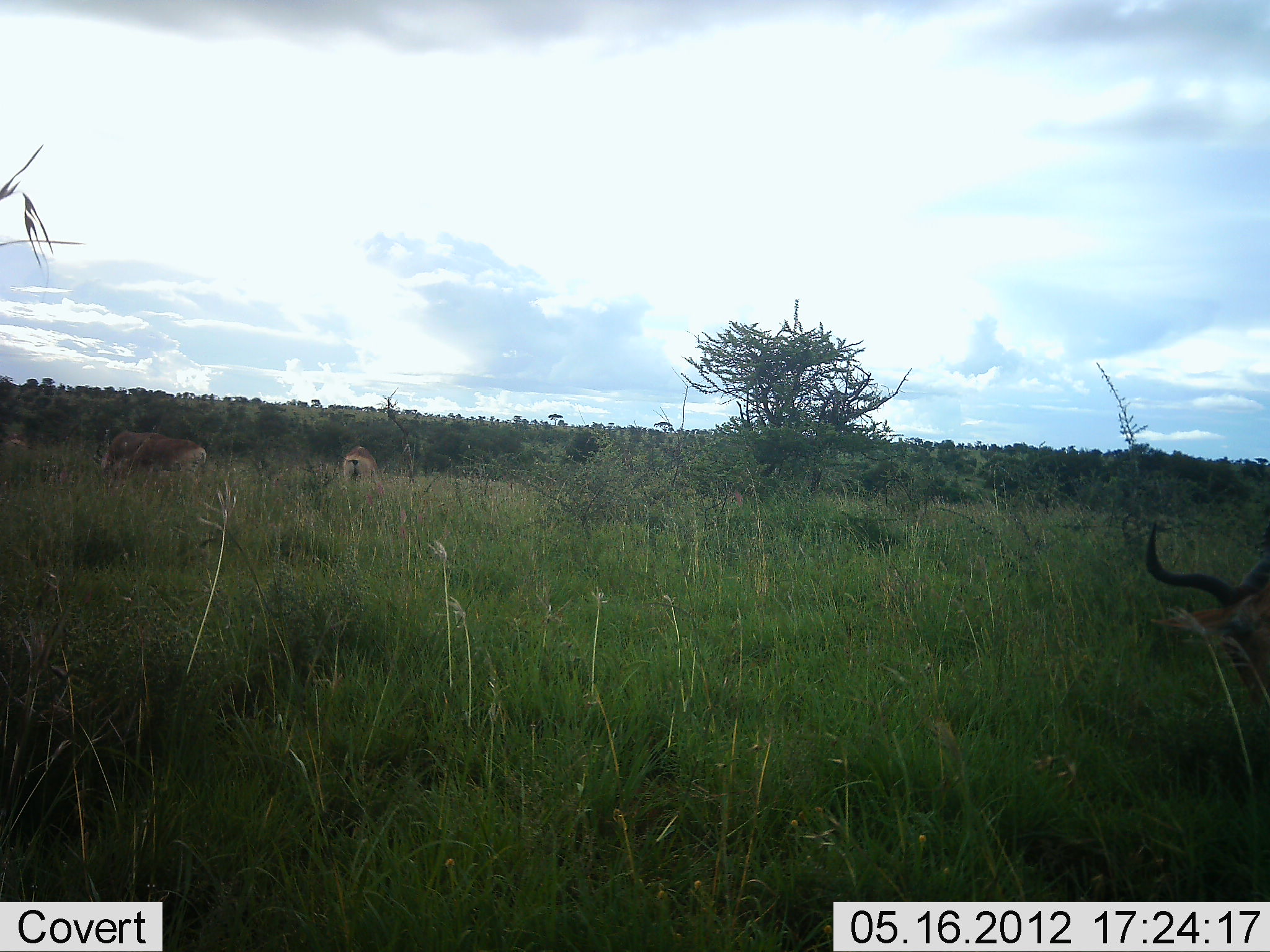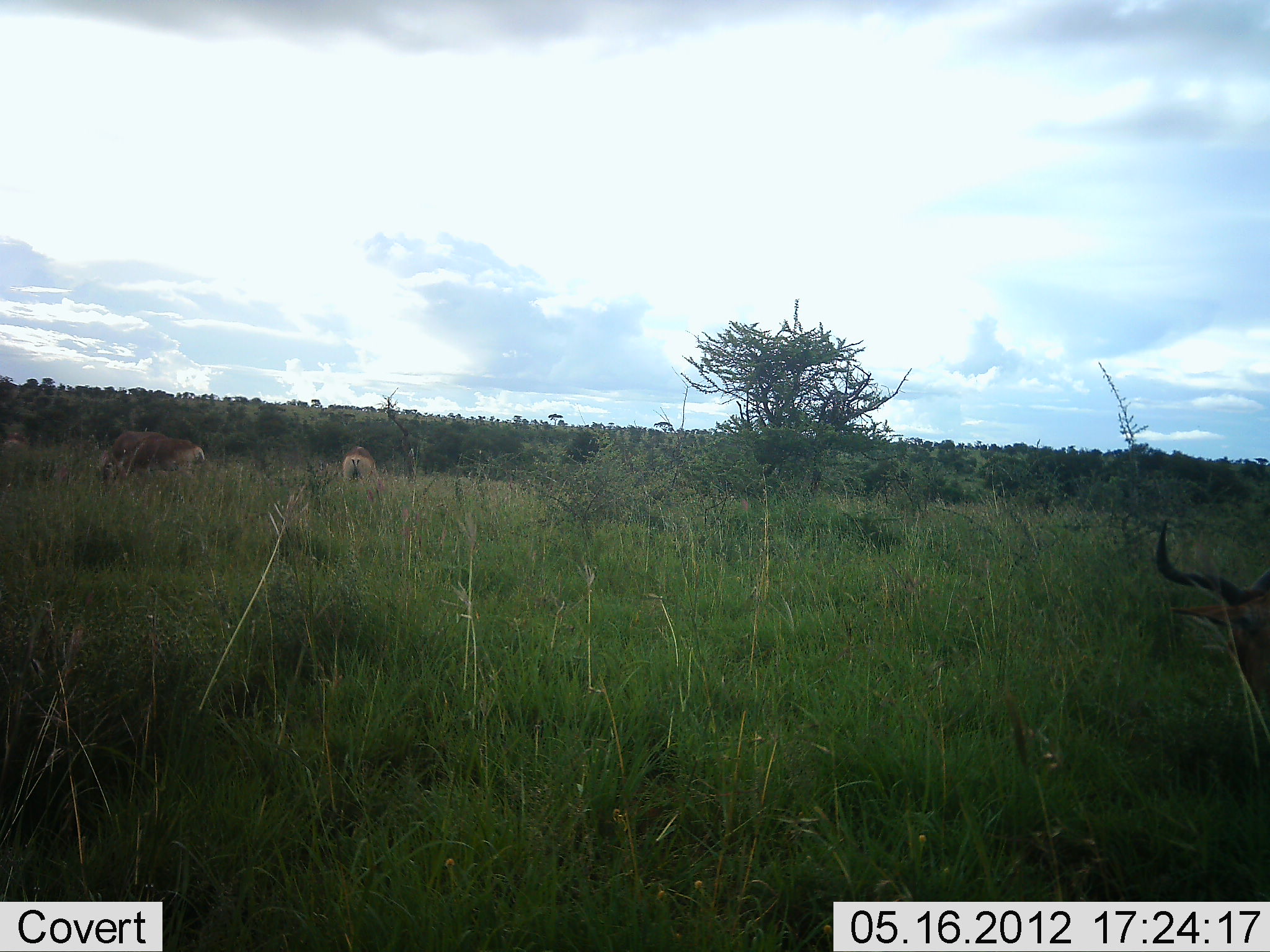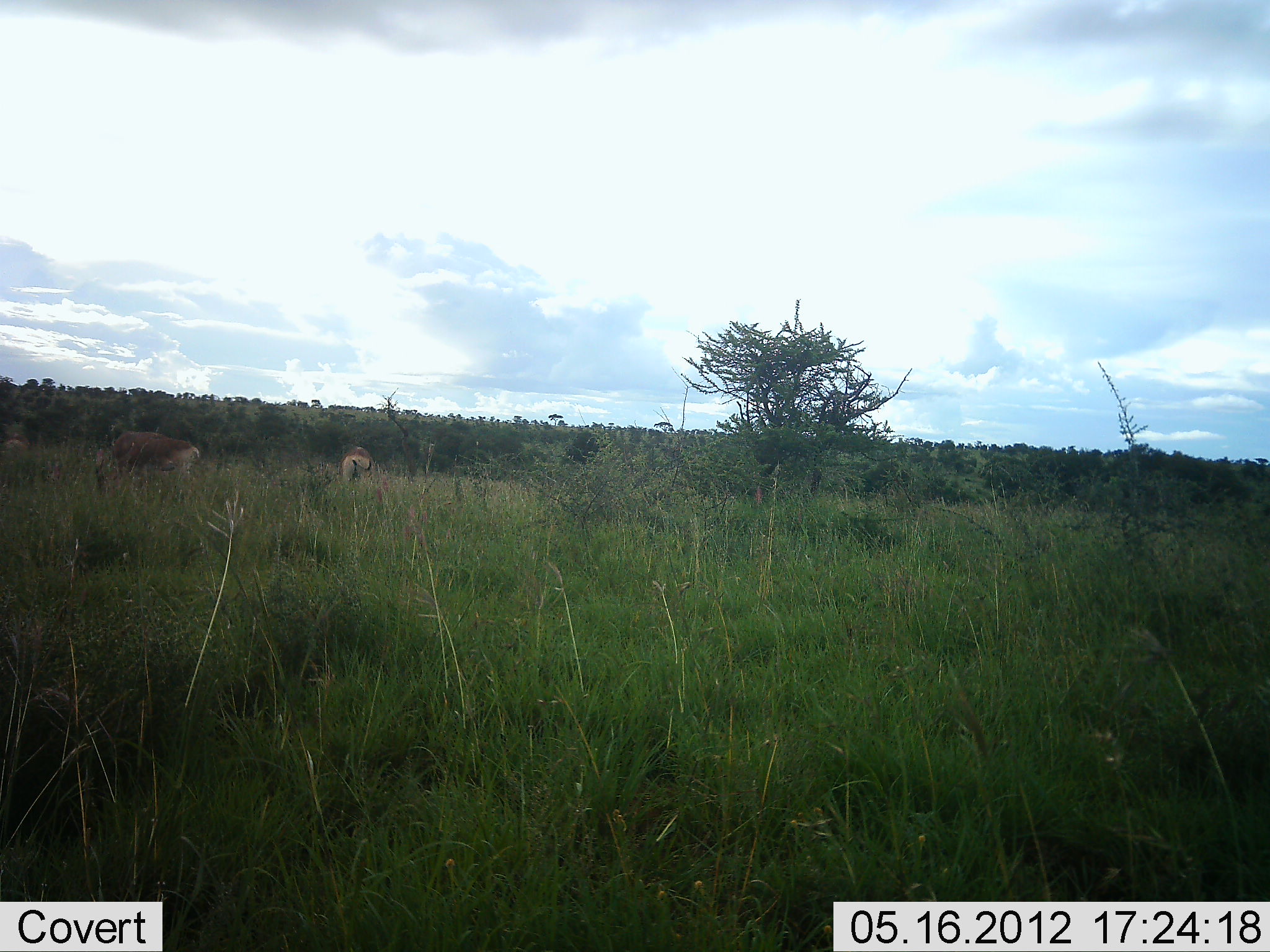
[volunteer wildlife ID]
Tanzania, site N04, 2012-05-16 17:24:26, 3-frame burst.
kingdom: Animalia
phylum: Chordata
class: Mammalia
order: Artiodactyla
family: Bovidae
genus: Alcelaphus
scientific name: Alcelaphus buselaphus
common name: hartebeest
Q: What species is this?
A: Hartebeest (Alcelaphus buselaphus).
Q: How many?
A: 3.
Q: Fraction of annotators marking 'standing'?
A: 44%.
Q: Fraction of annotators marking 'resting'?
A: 44%.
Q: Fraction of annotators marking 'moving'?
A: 12%.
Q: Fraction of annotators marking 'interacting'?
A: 0%.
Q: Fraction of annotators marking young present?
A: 0%.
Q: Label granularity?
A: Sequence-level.